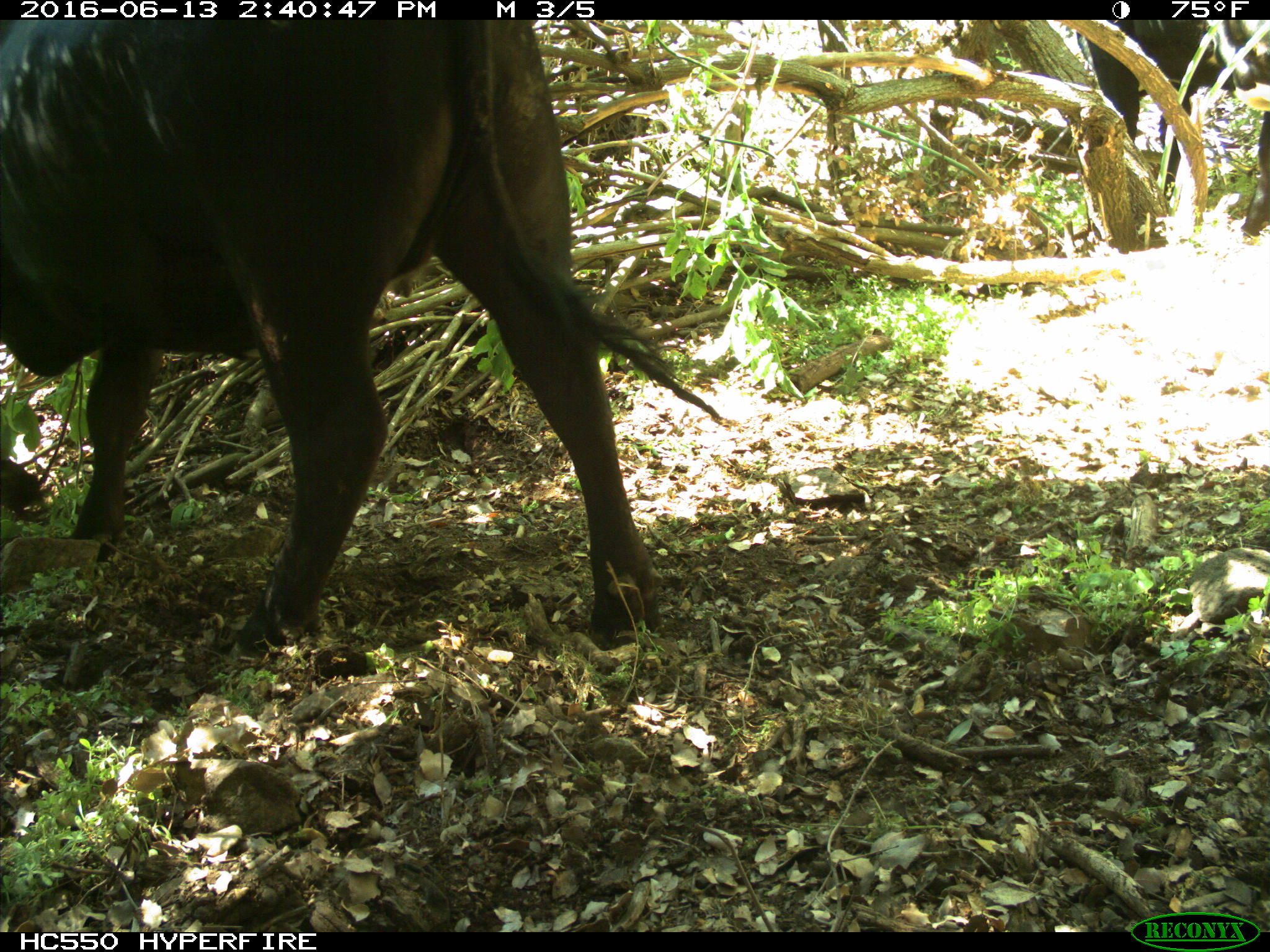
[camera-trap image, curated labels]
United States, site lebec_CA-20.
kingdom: Animalia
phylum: Chordata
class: Mammalia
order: Artiodactyla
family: Bovidae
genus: Bos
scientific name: Bos taurus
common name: domestic cow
Bos taurus (domestic cow).